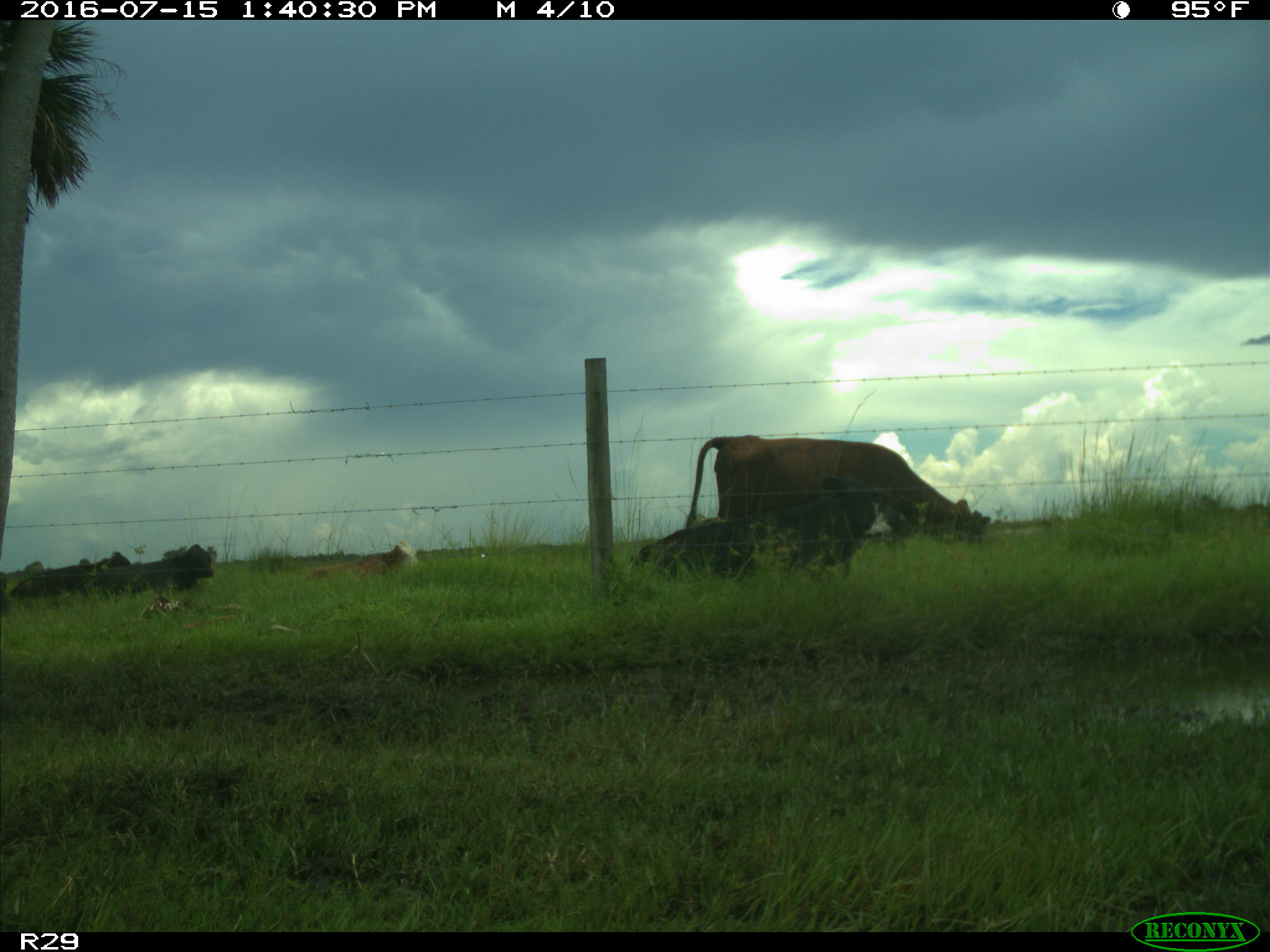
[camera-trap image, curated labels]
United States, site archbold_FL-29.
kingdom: Animalia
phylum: Chordata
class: Mammalia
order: Artiodactyla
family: Bovidae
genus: Bos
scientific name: Bos taurus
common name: domestic cow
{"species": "Bos taurus (domestic cow)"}